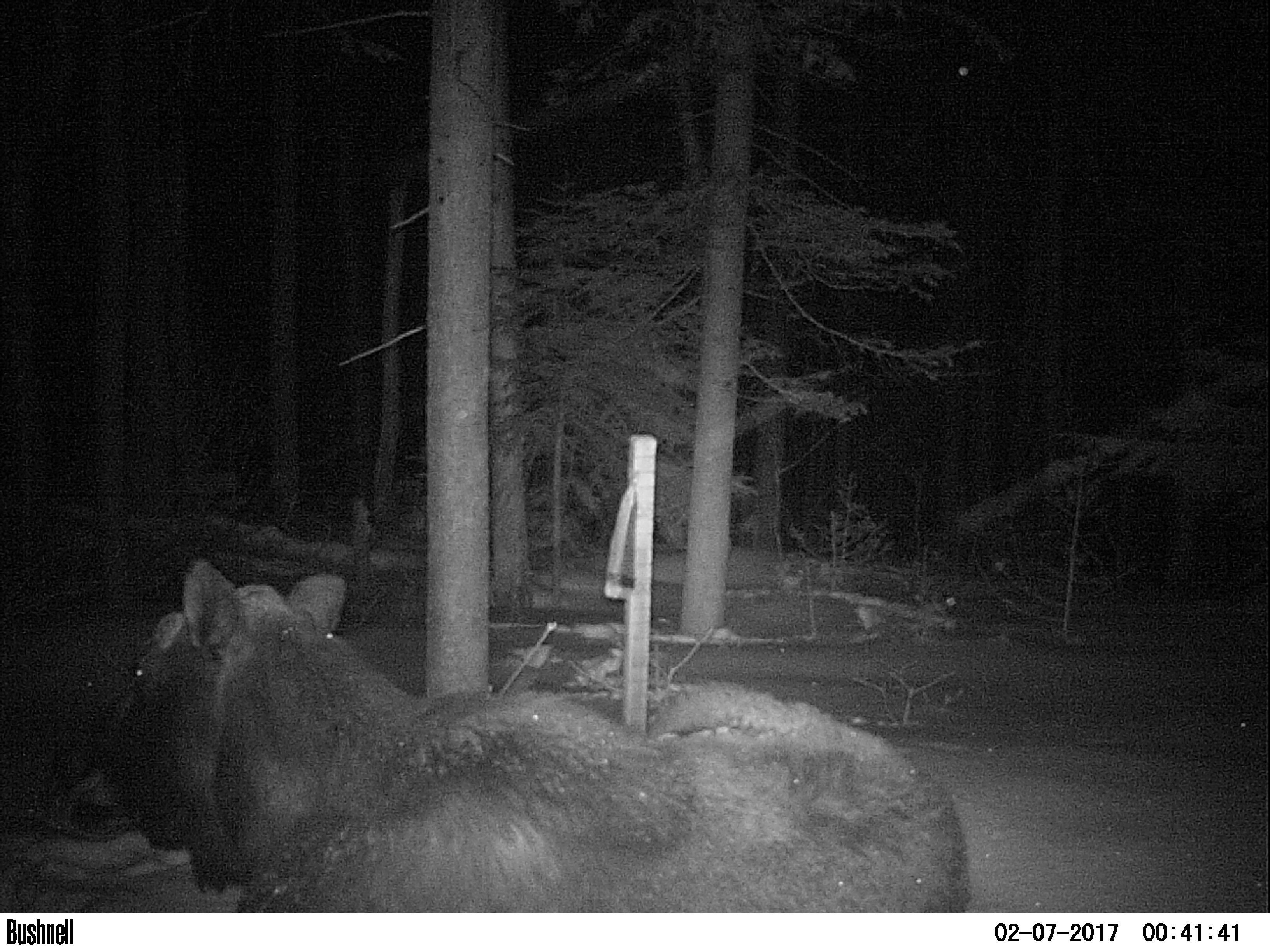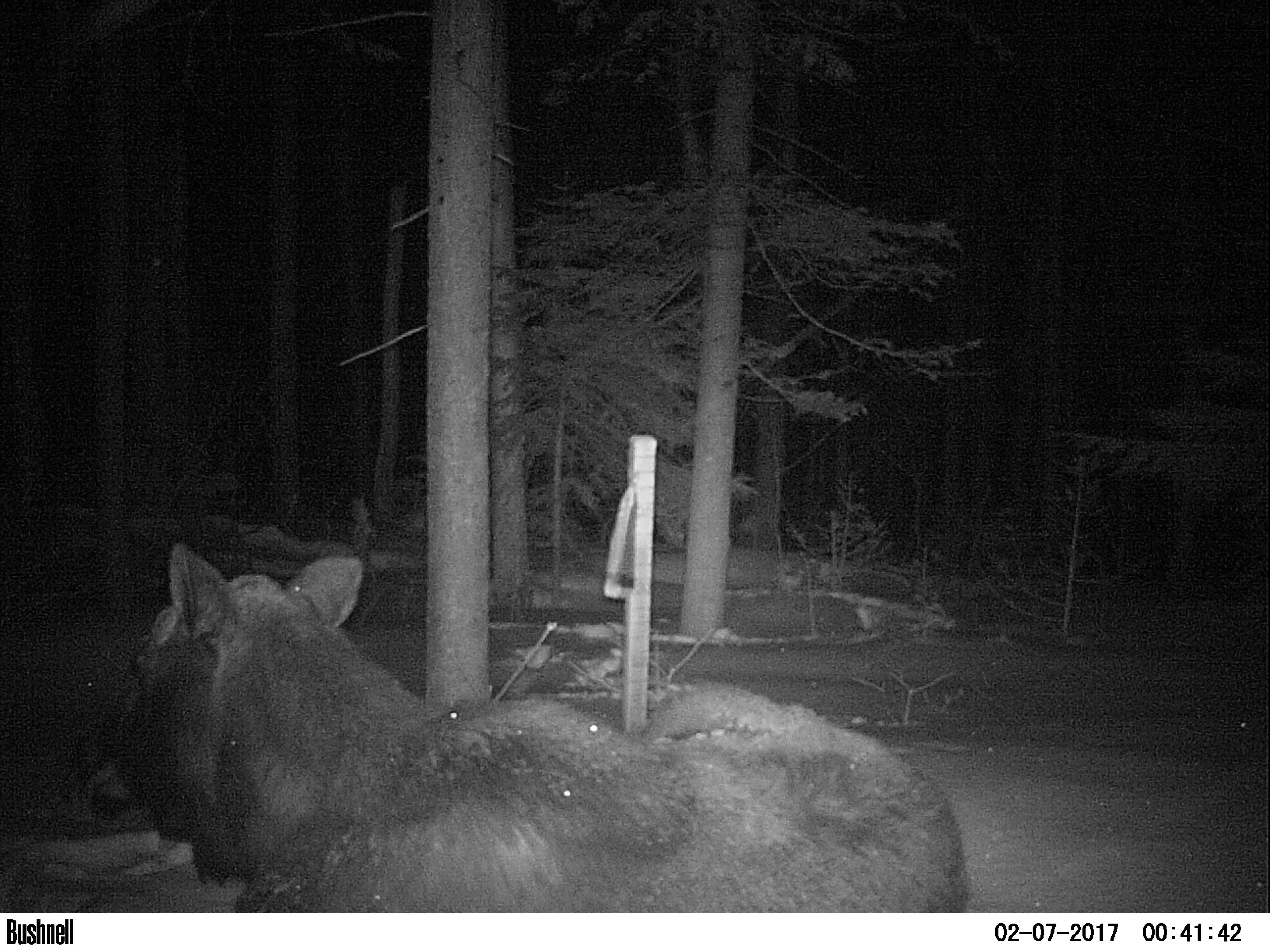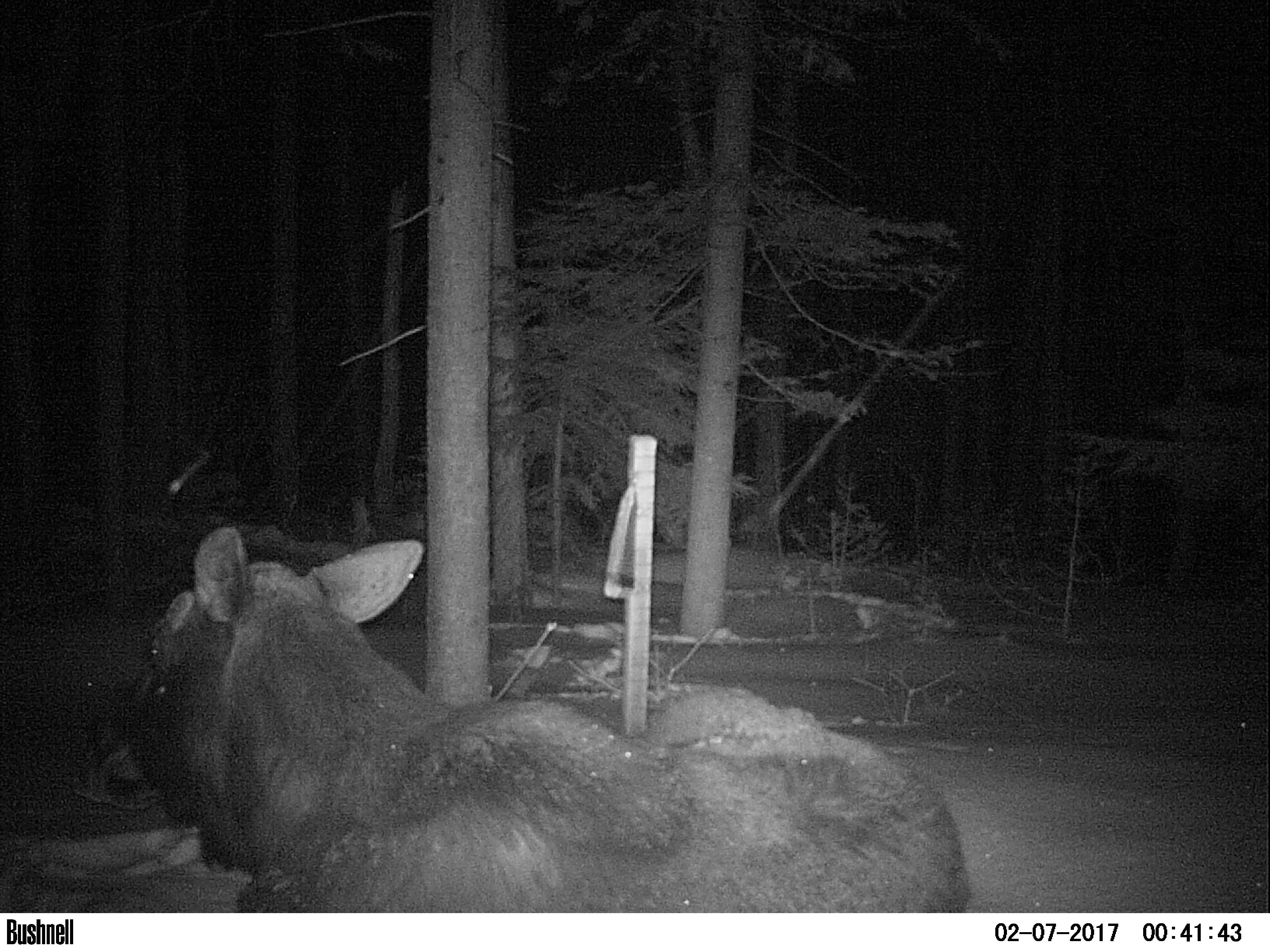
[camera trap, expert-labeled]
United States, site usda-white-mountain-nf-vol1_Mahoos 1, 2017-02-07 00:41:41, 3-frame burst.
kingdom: Animalia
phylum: Chordata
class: Mammalia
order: Artiodactyla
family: Cervidae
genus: Alces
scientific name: Alces alces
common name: moose